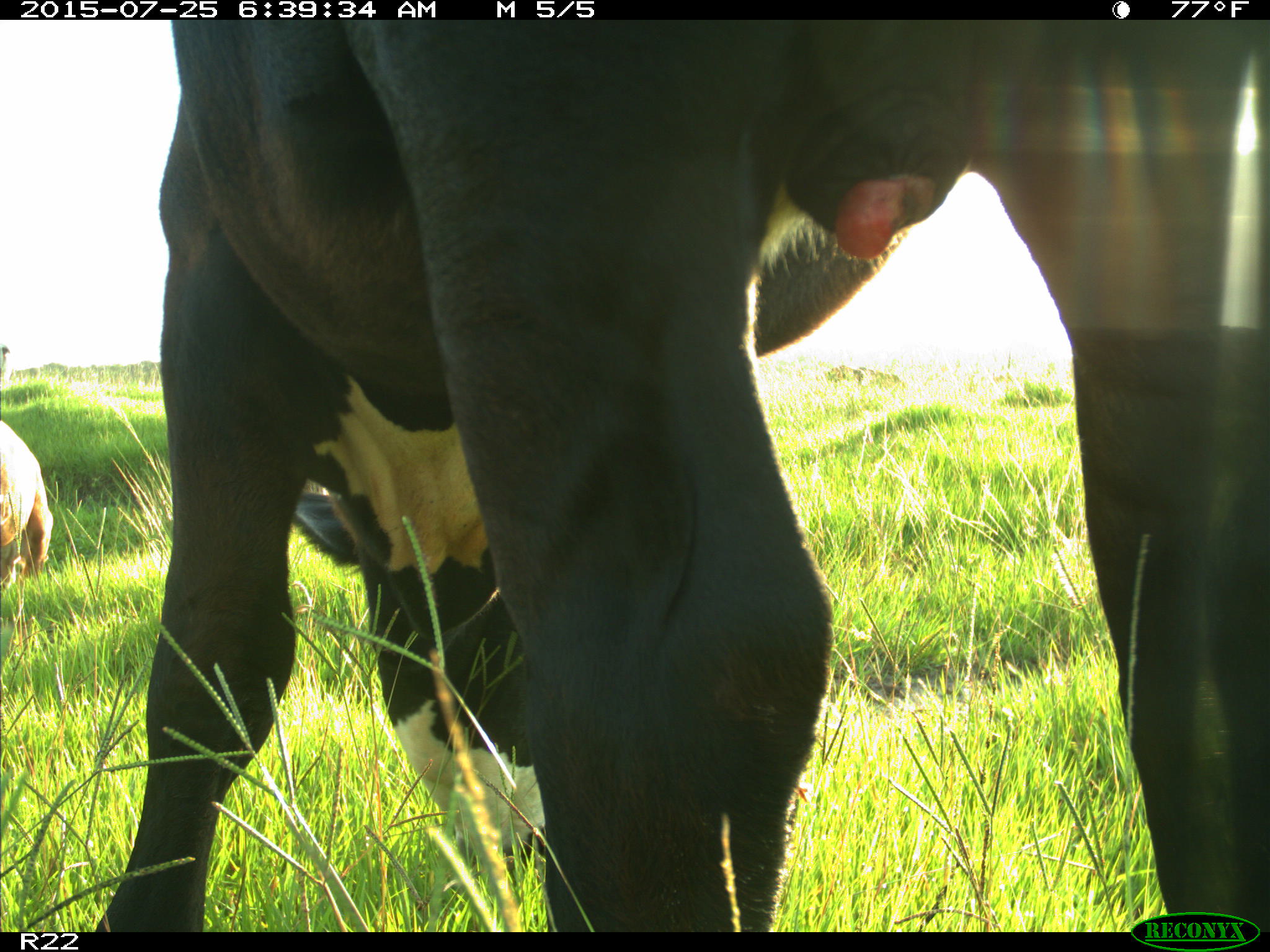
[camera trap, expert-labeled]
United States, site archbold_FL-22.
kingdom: Animalia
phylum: Chordata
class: Mammalia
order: Artiodactyla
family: Bovidae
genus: Bos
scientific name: Bos taurus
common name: domestic cow